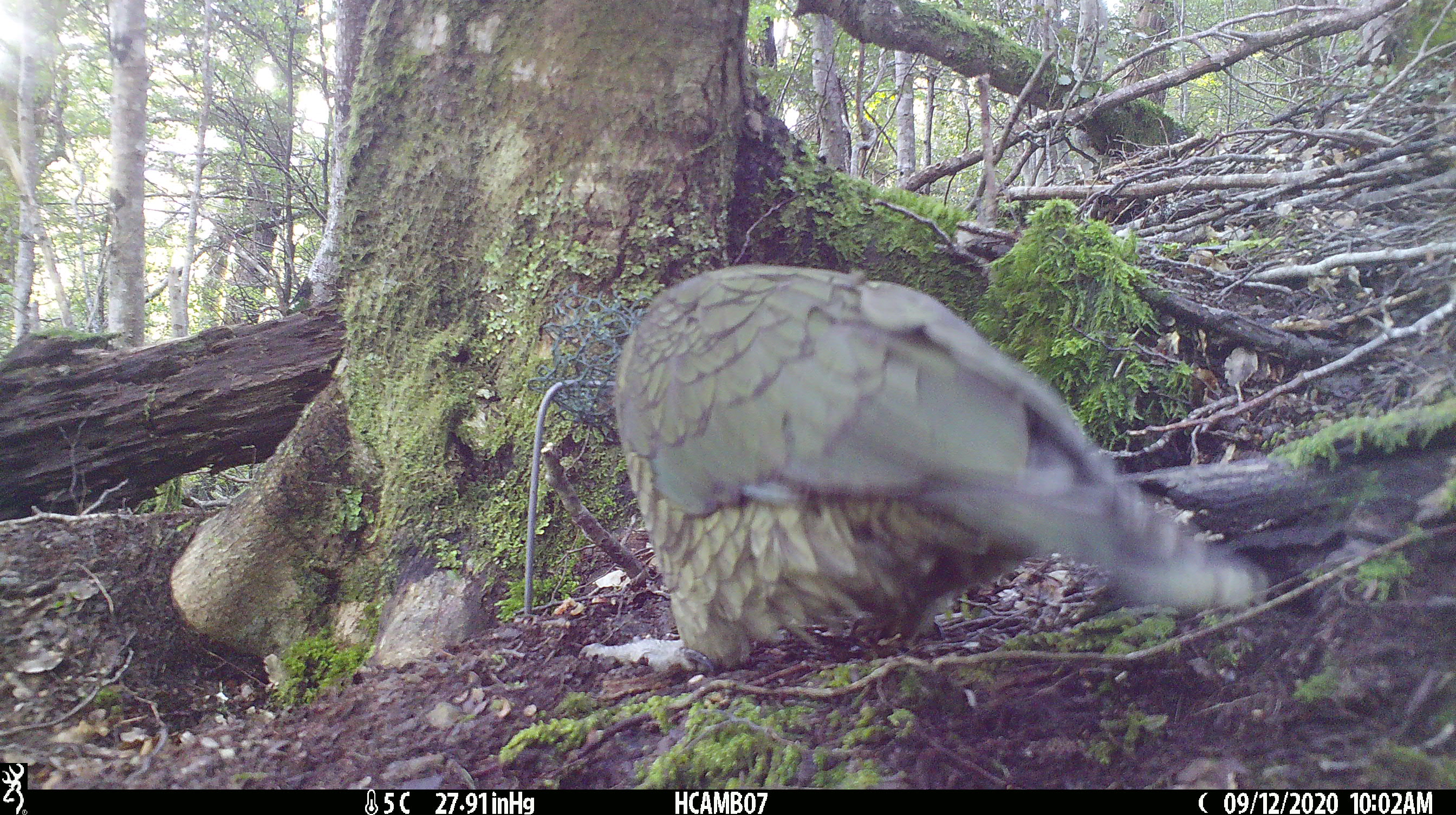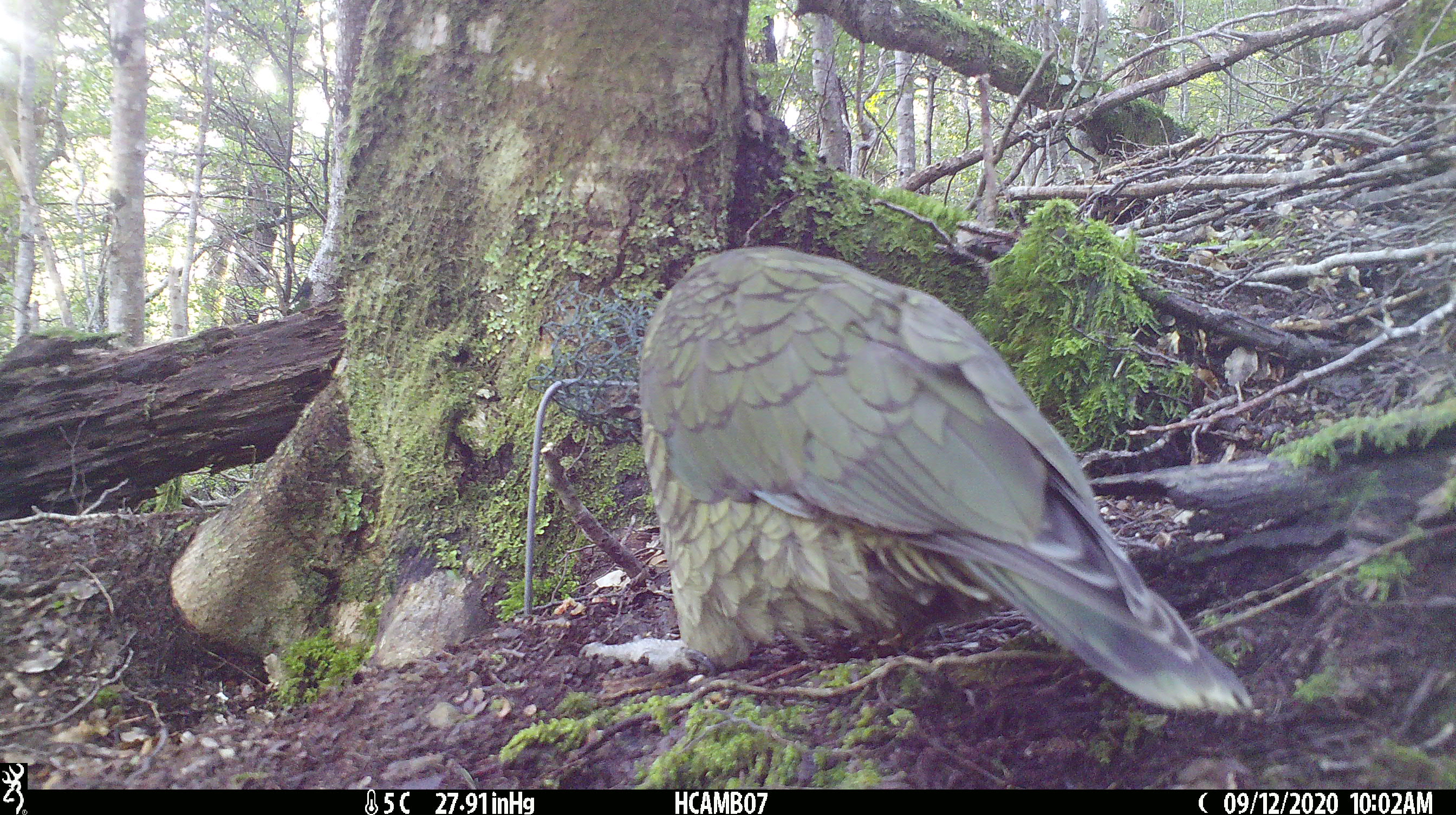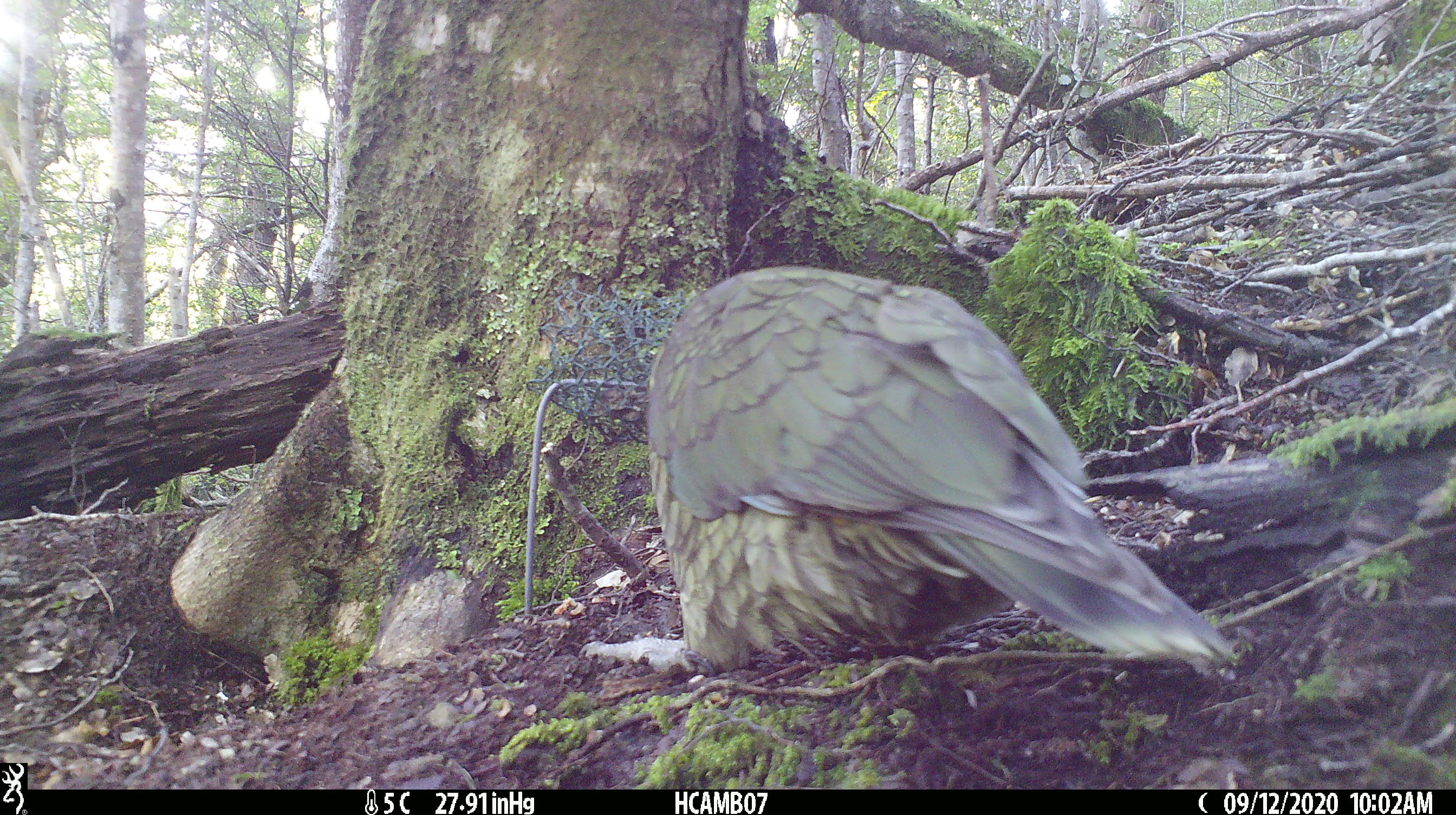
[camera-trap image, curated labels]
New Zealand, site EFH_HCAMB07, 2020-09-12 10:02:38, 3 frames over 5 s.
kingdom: Animalia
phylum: Chordata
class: Aves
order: Psittaciformes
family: Strigopidae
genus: Nestor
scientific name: Nestor notabilis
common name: kea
Kea (Nestor notabilis).